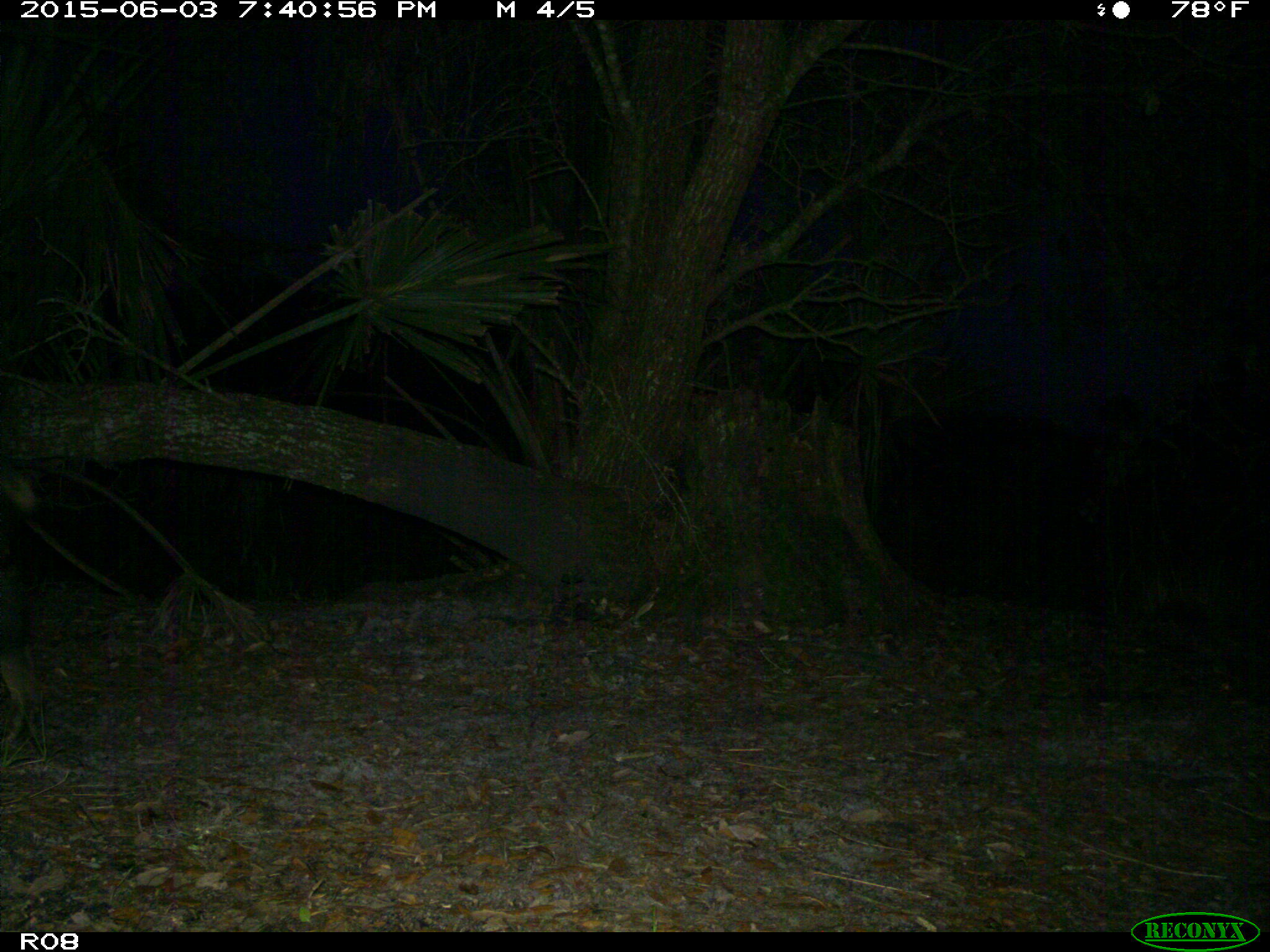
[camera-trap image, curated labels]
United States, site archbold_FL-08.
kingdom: Animalia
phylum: Chordata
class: Mammalia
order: Artiodactyla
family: Suidae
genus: Sus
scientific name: Sus scrofa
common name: wild boar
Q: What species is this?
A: Sus scrofa (wild boar).